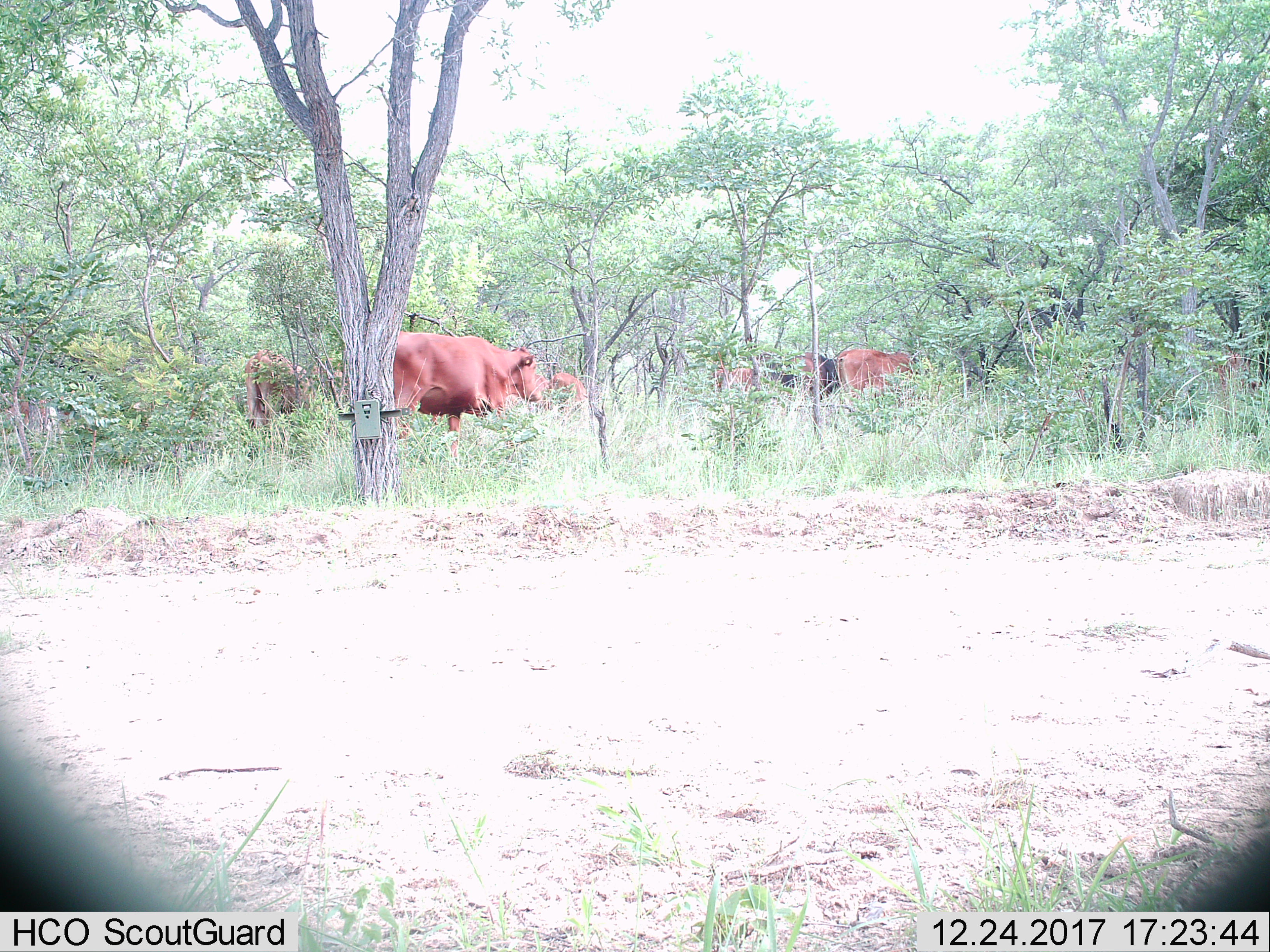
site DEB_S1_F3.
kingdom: Animalia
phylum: Chordata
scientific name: Vertebrata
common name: domestic animal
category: domesticanimal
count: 6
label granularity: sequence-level